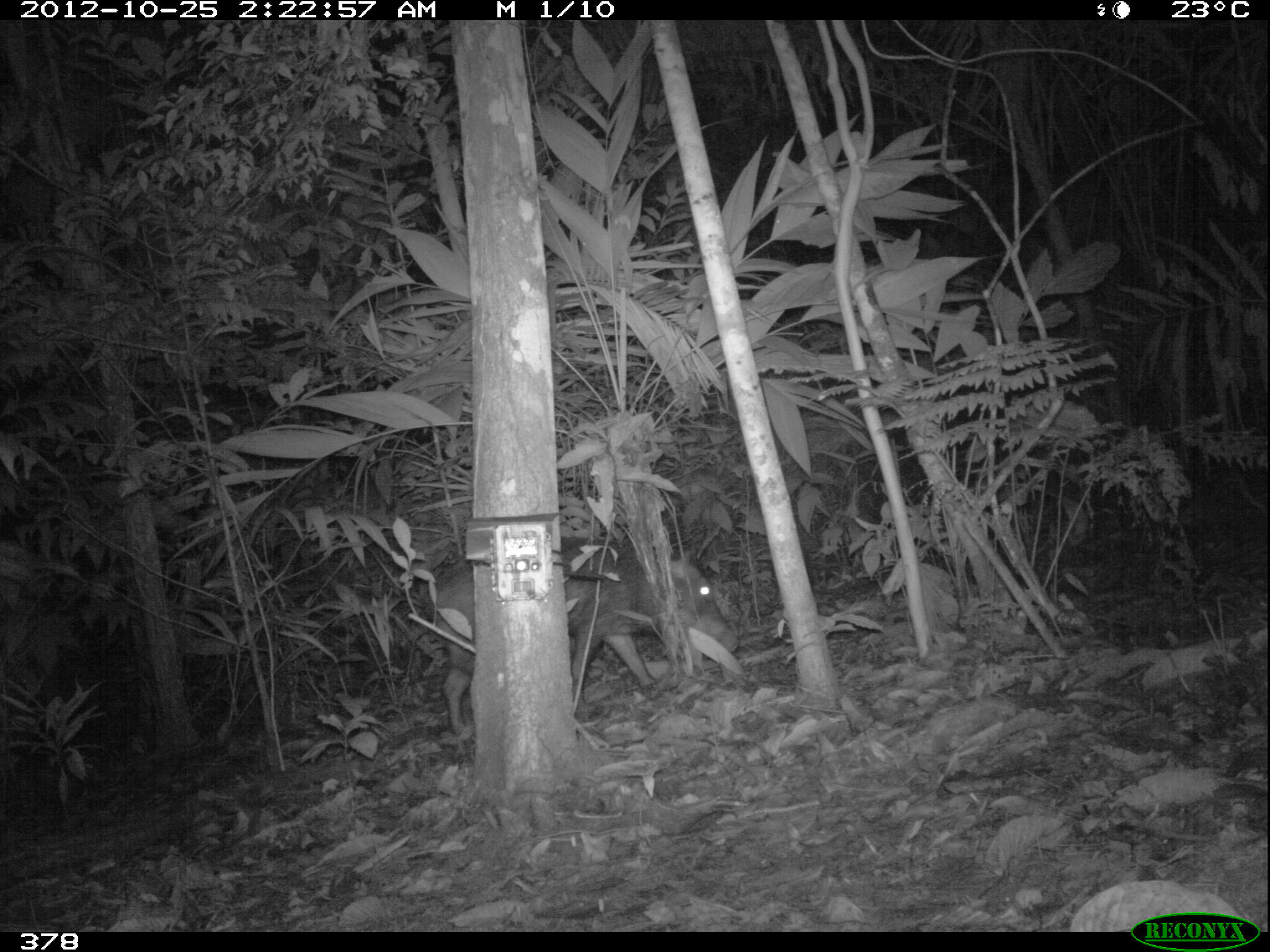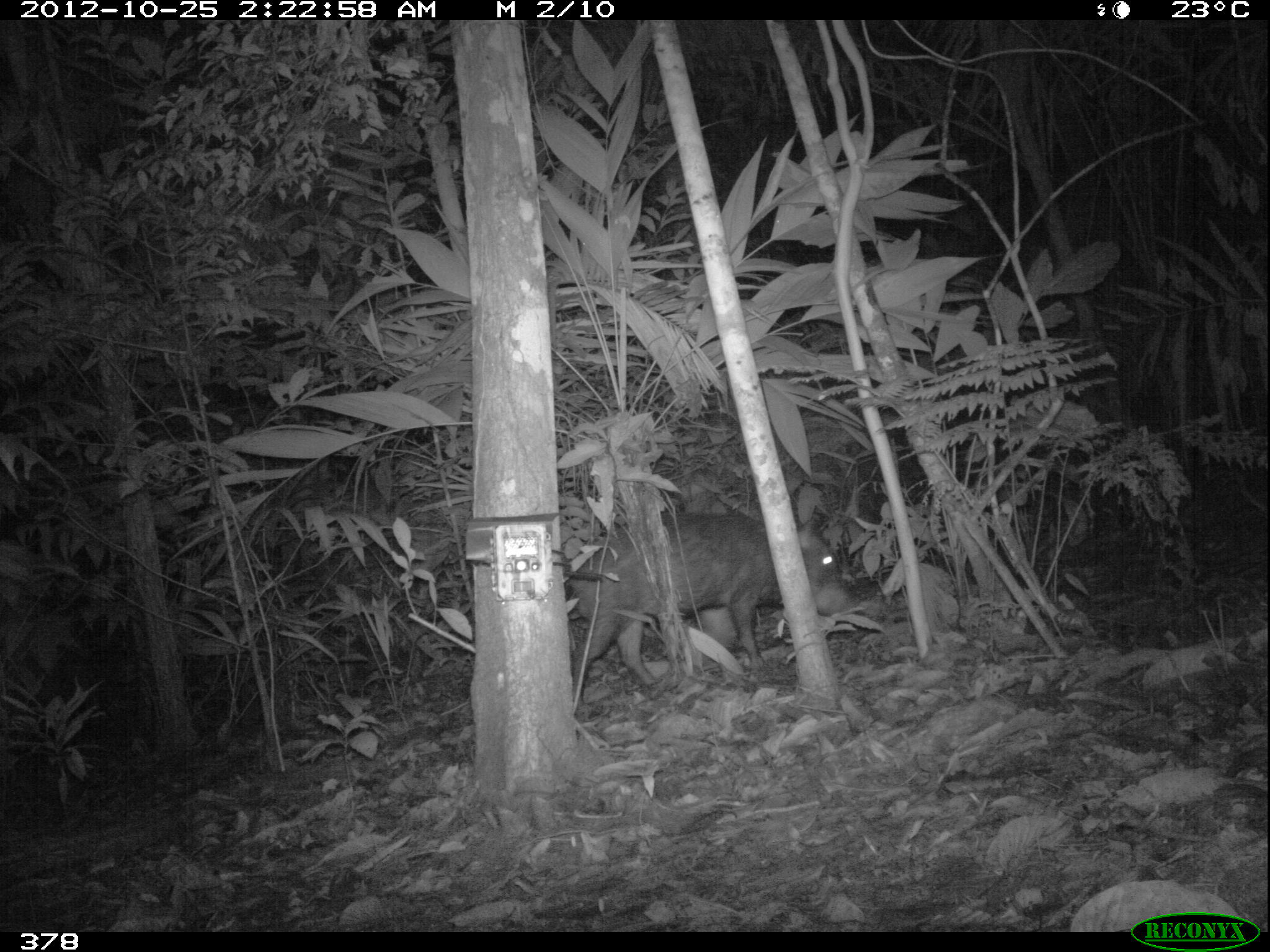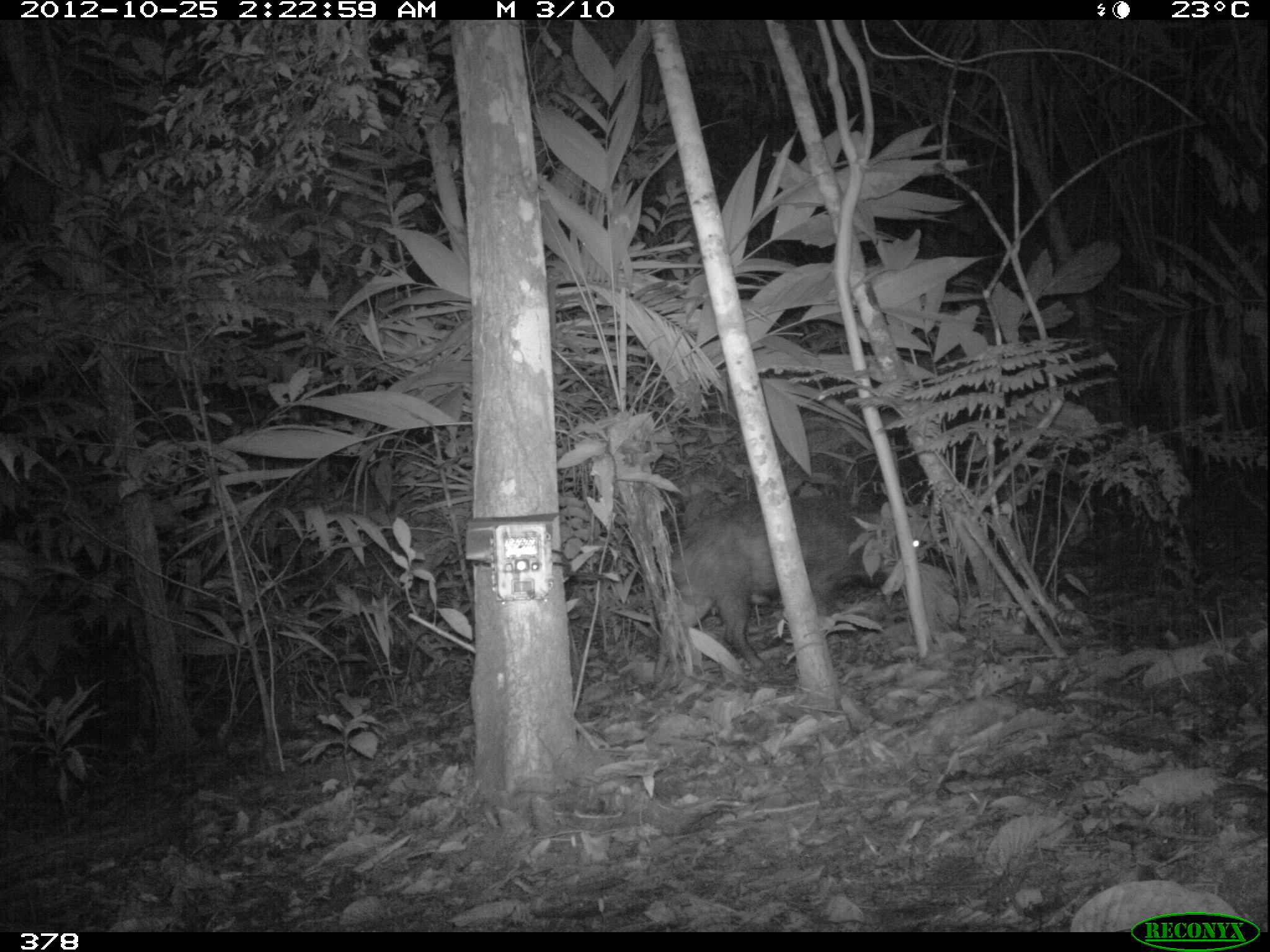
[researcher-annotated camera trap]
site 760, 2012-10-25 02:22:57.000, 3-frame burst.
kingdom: Animalia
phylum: Chordata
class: Mammalia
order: Artiodactyla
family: Tayassuidae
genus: Tayassu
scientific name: Tayassu pecari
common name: white-lipped peccary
Tayassu pecari (white-lipped peccary).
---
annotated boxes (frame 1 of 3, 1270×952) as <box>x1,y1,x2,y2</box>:
tayassu pecari: <box>427,535,737,732</box>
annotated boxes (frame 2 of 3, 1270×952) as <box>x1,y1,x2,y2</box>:
tayassu pecari: <box>561,513,867,716</box>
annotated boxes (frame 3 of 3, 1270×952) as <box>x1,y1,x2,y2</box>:
tayassu pecari: <box>650,497,932,684</box>